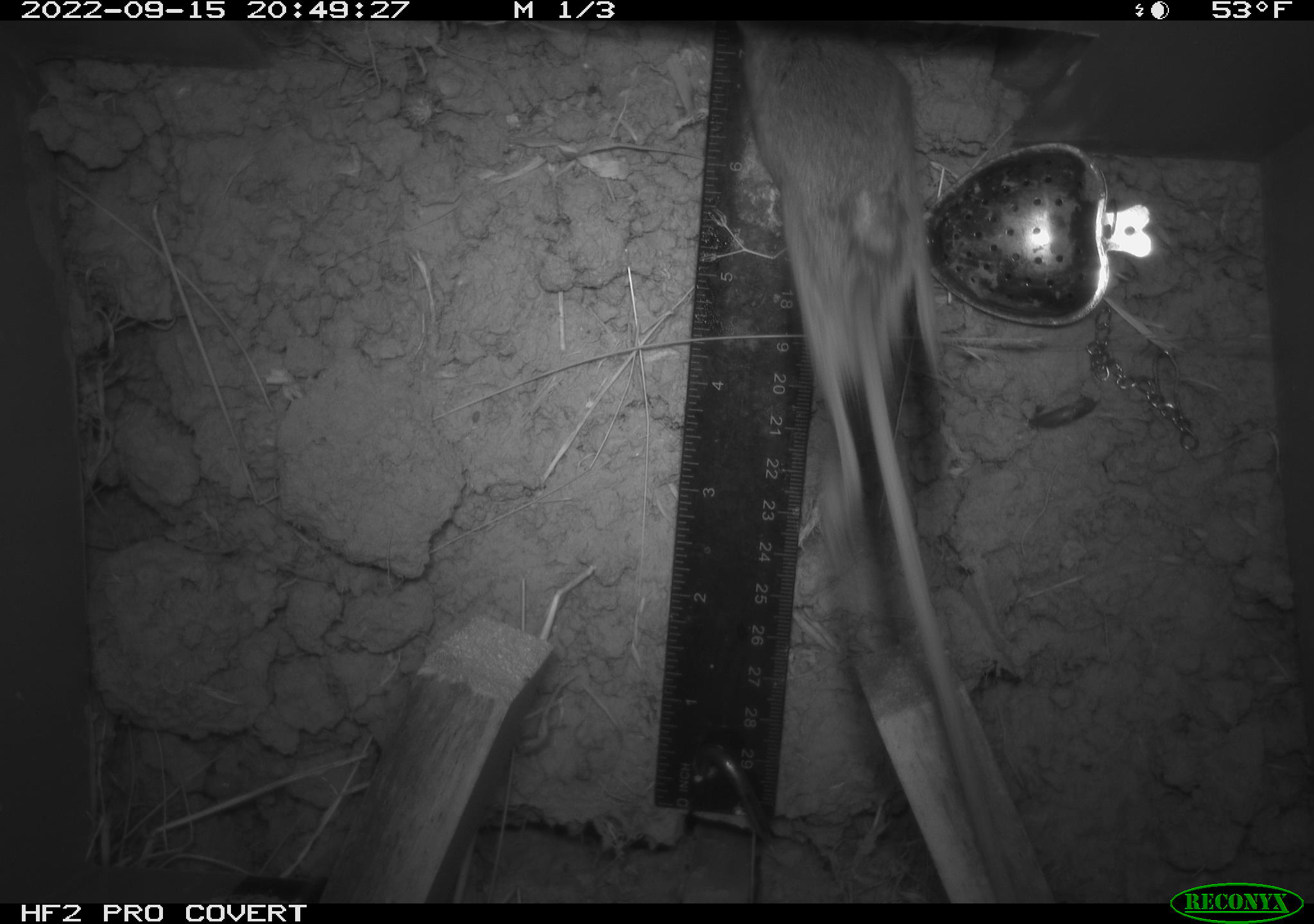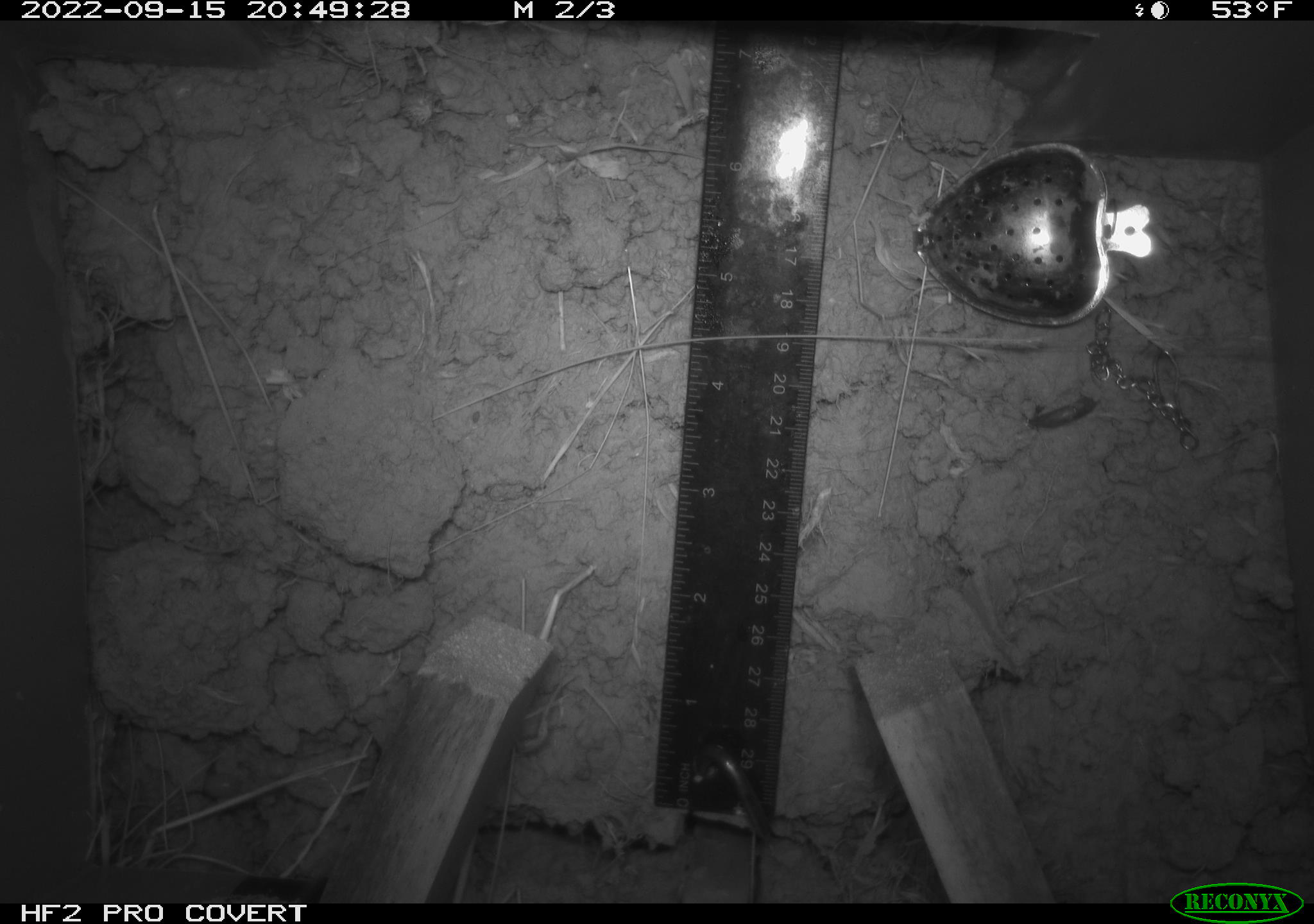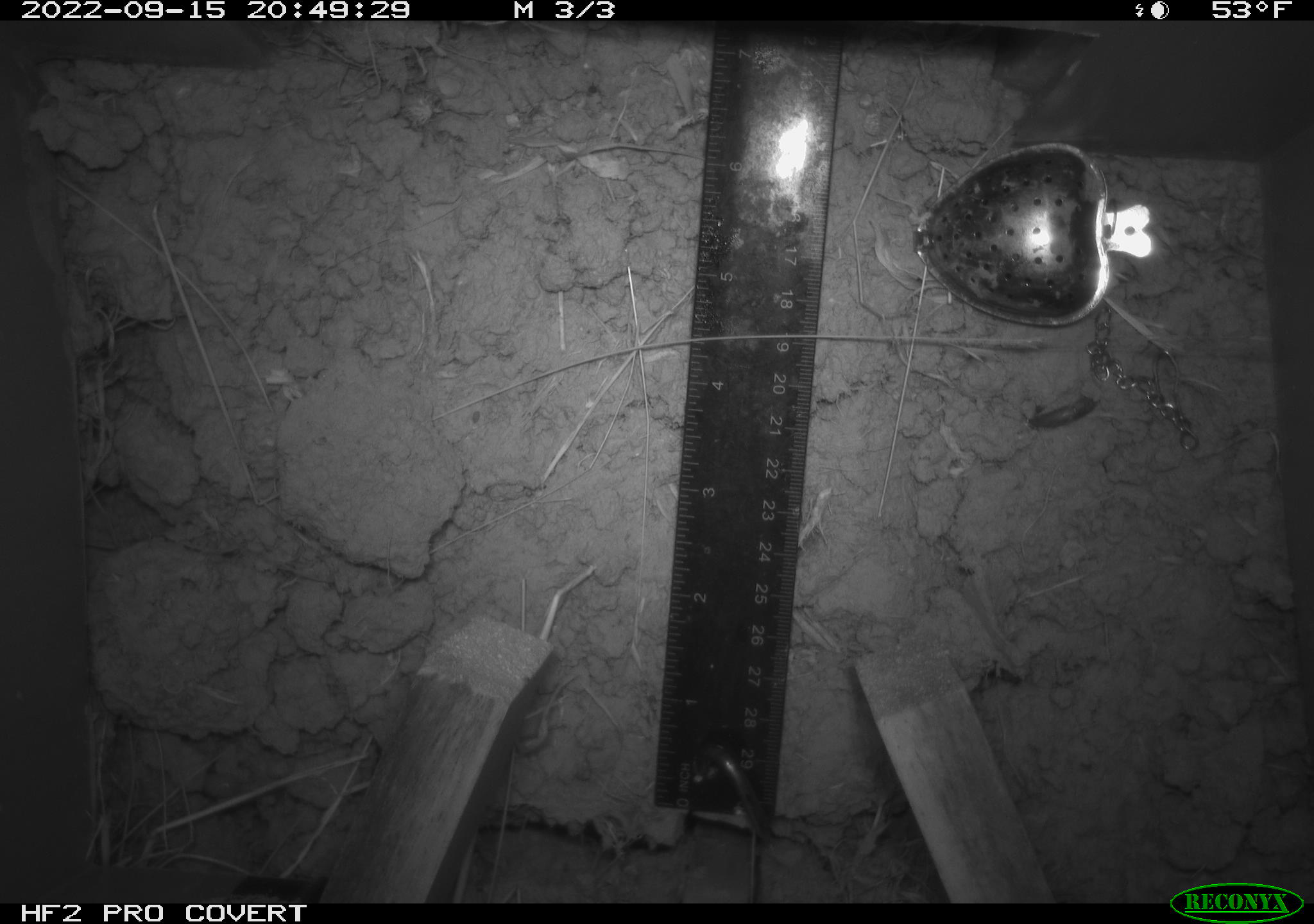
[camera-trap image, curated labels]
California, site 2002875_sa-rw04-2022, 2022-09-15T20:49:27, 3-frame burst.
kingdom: Animalia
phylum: Chordata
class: Mammalia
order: Rodentia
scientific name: Rodentia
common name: mouse species